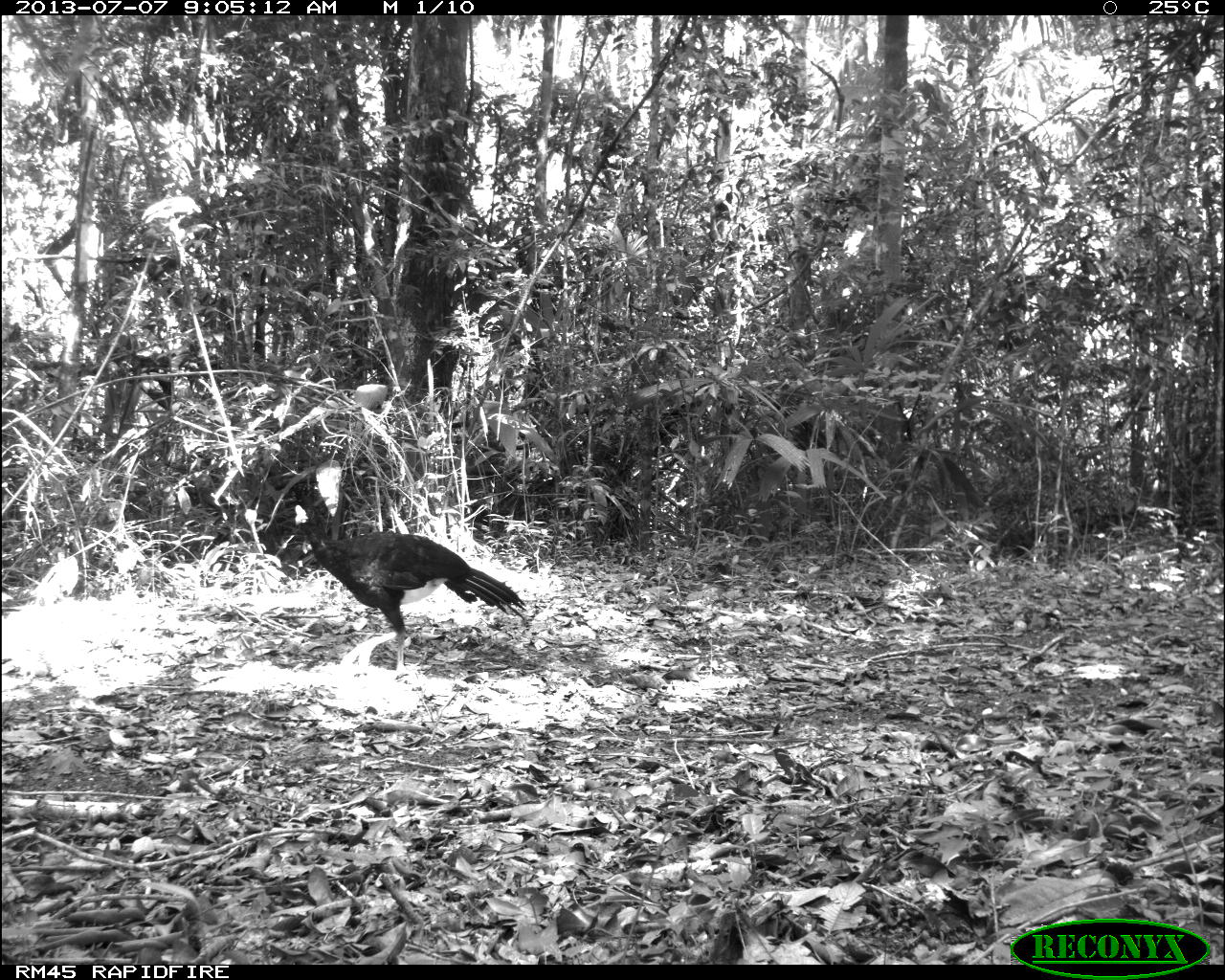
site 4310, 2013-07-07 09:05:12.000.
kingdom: Animalia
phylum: Chordata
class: Aves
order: Galliformes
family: Cracidae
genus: Crax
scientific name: Crax rubra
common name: great curassow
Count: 1.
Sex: male.